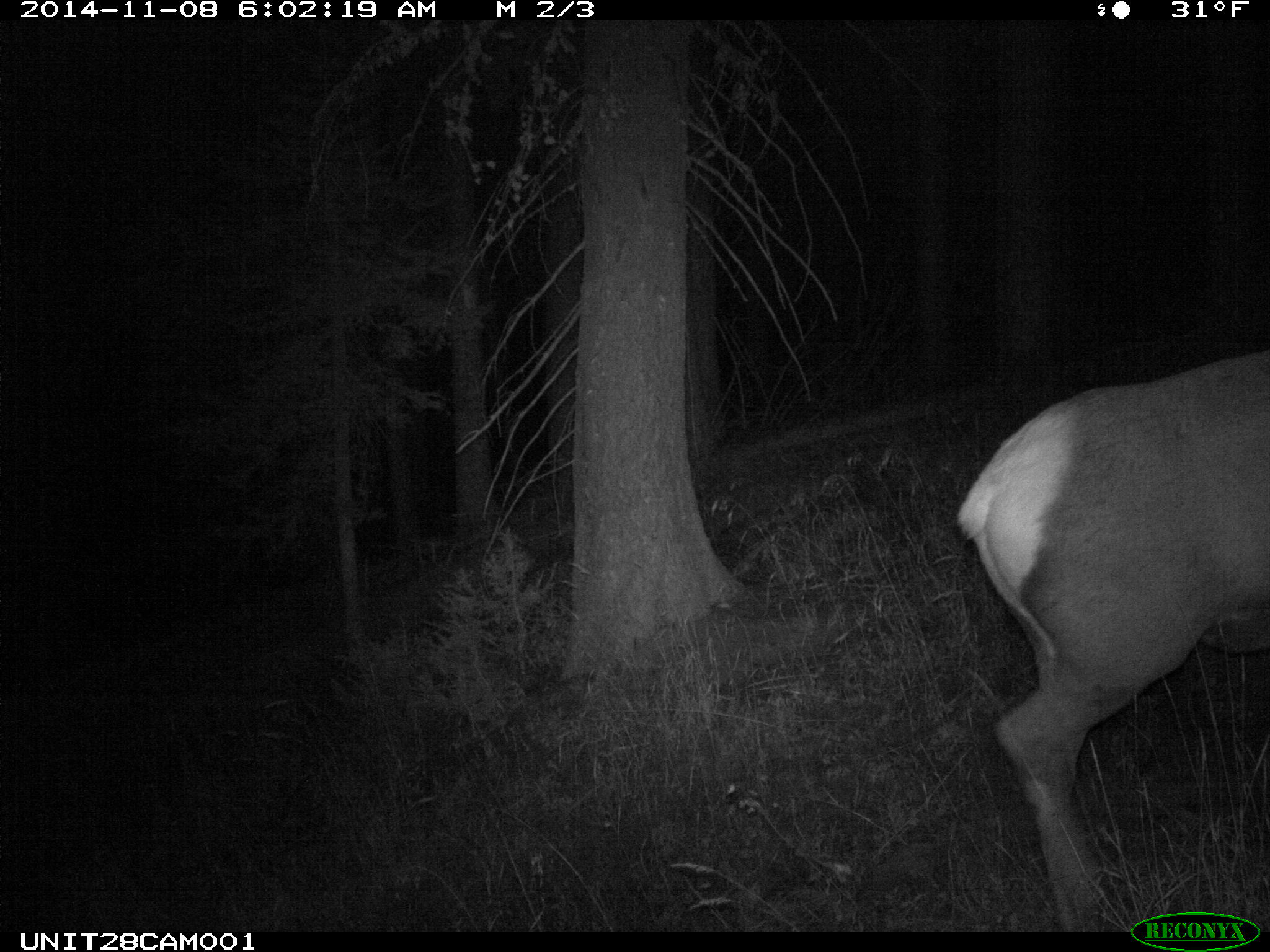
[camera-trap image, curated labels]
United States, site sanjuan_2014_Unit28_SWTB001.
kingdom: Animalia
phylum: Chordata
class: Mammalia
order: Artiodactyla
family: Cervidae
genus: Cervus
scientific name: Cervus elaphus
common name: red deer